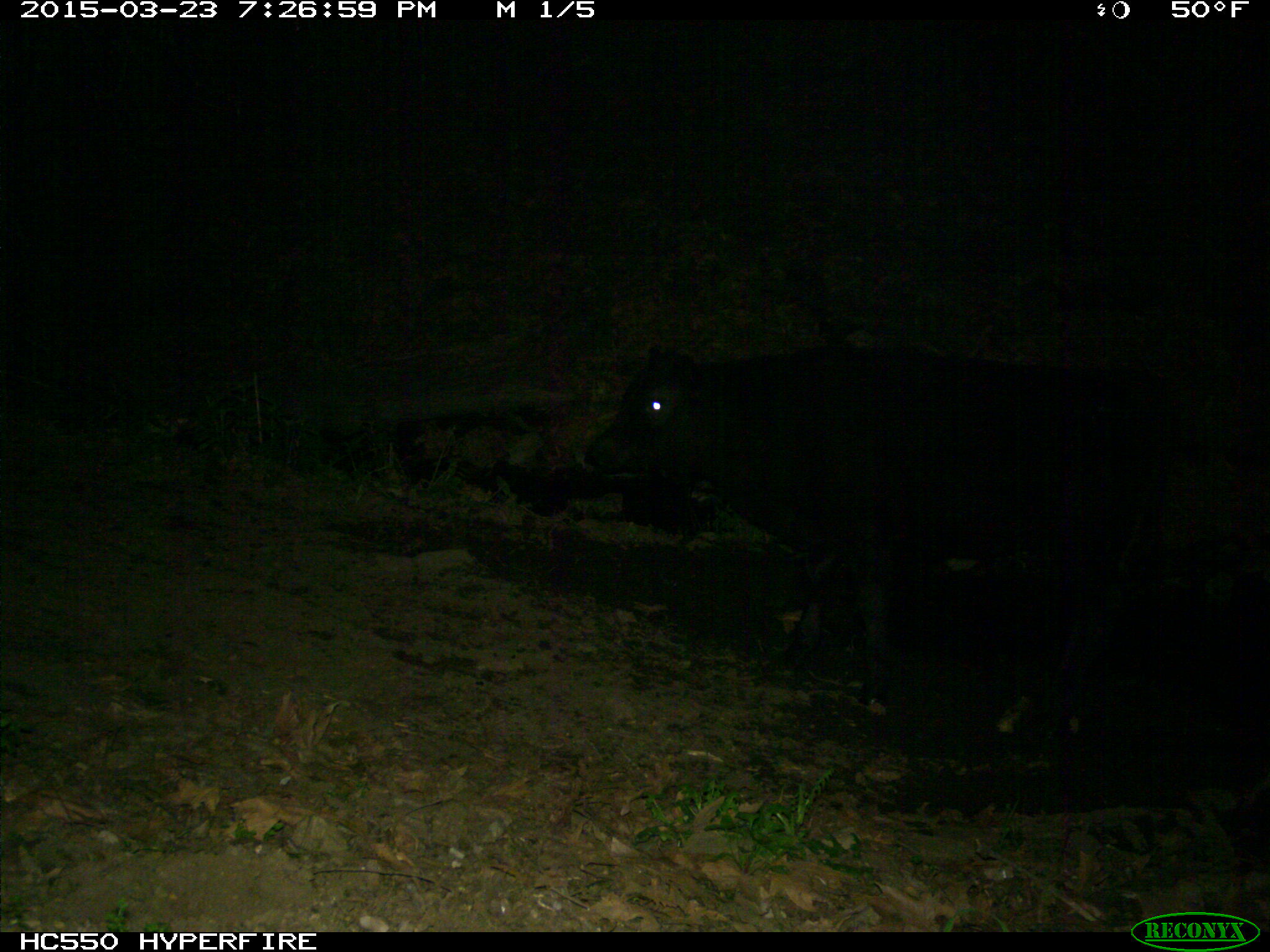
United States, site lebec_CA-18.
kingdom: Animalia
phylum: Chordata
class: Mammalia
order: Artiodactyla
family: Bovidae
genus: Bos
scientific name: Bos taurus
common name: domestic cow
Bos taurus (domestic cow).